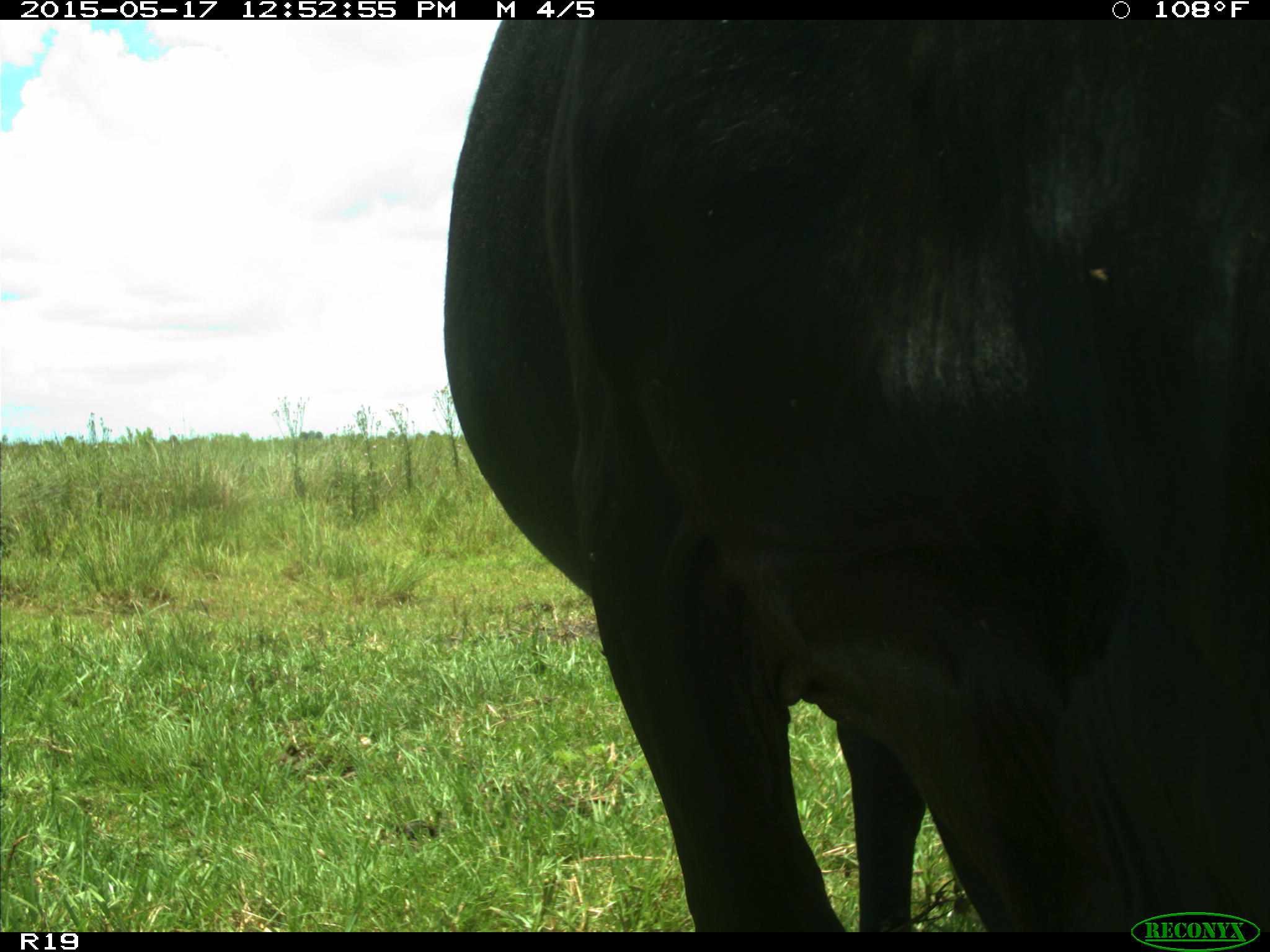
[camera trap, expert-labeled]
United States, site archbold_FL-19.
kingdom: Animalia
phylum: Chordata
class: Mammalia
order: Artiodactyla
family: Bovidae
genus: Bos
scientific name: Bos taurus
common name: domestic cow